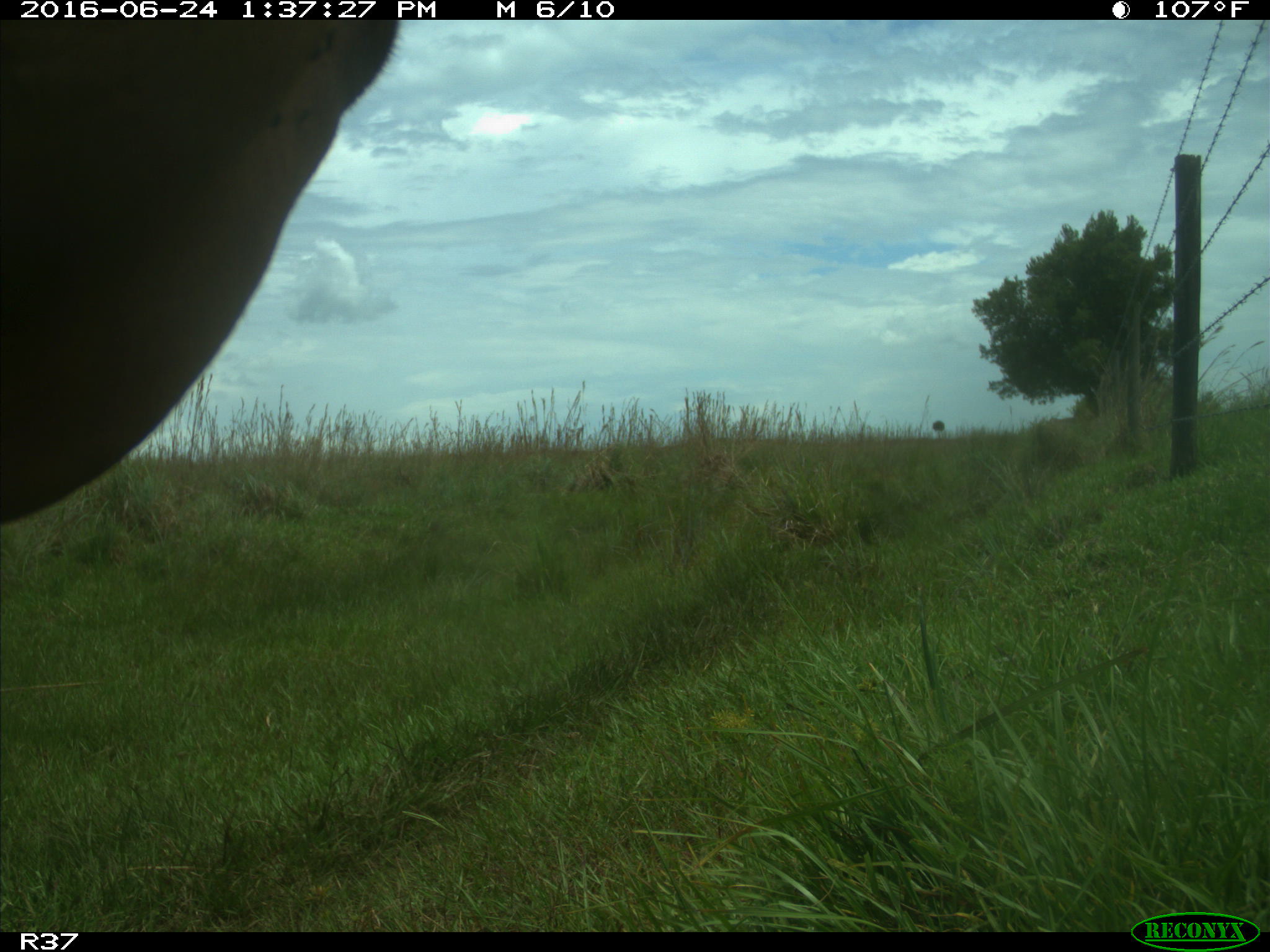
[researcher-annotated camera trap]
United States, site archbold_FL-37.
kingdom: Animalia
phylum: Chordata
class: Mammalia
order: Artiodactyla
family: Bovidae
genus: Bos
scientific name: Bos taurus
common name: domestic cow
Bos taurus (domestic cow).